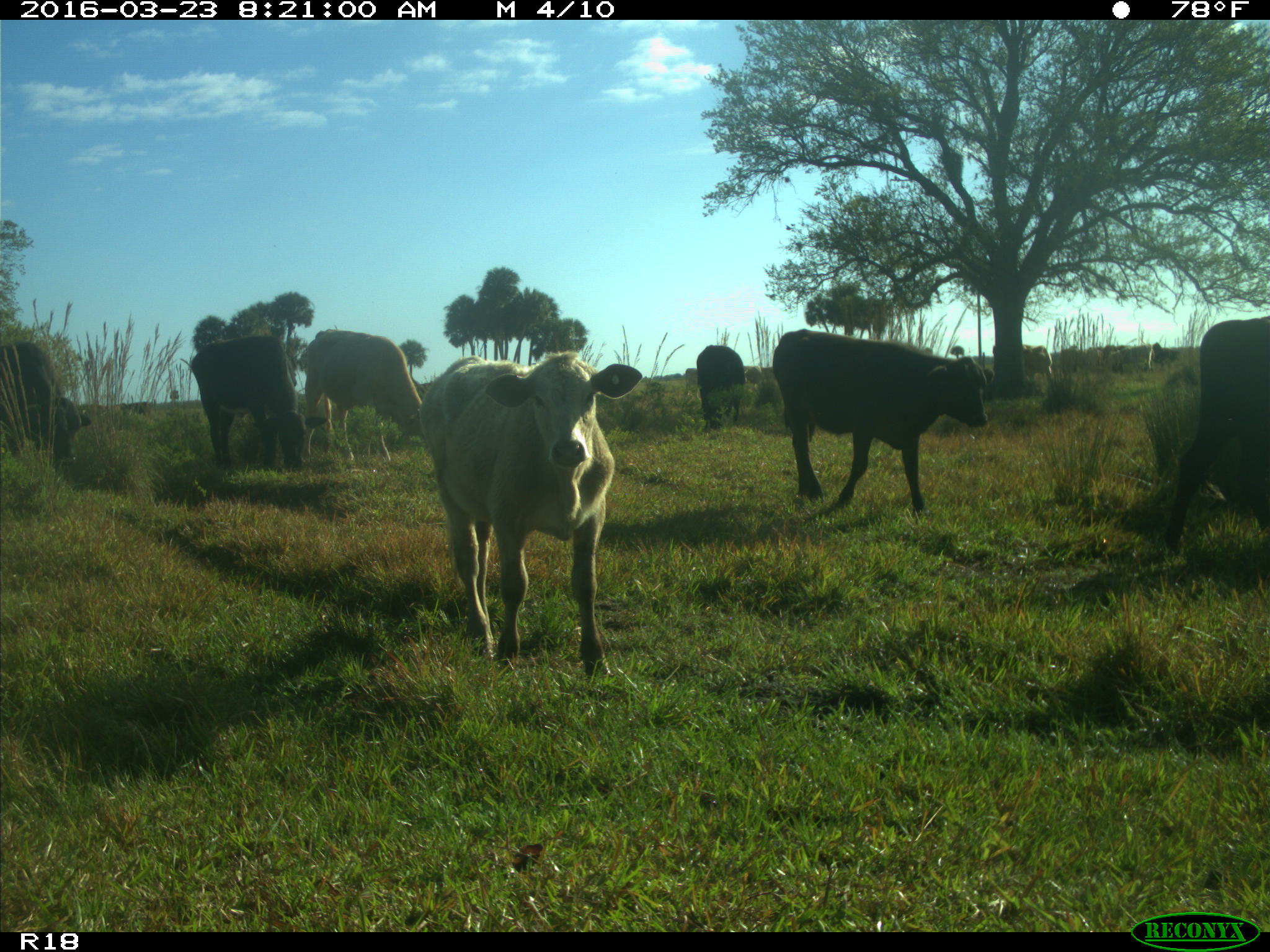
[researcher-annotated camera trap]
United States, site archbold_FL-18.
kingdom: Animalia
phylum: Chordata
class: Mammalia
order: Artiodactyla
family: Bovidae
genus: Bos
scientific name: Bos taurus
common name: domestic cow